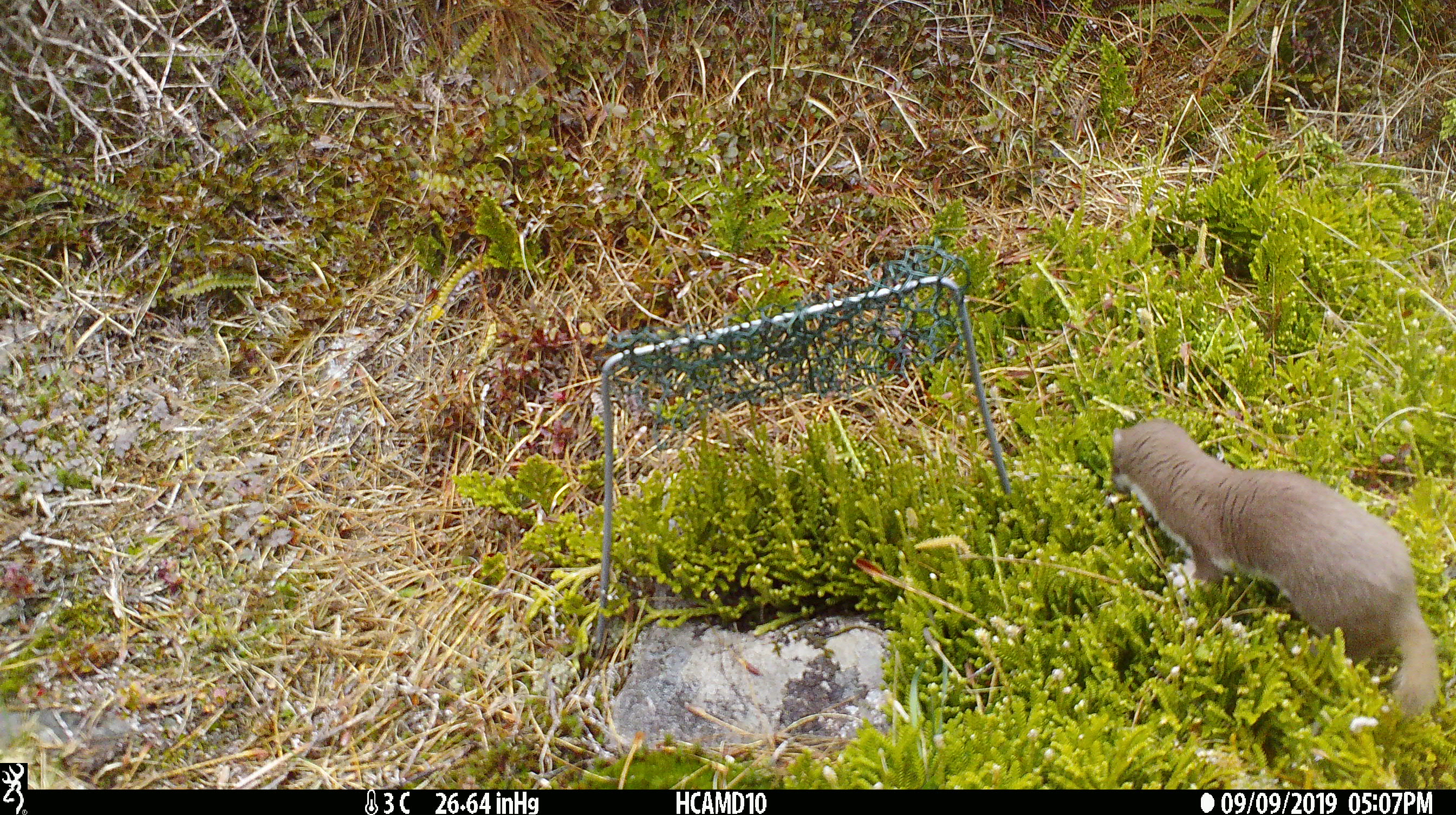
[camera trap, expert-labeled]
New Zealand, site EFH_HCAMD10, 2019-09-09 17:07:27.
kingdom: Animalia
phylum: Chordata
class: Mammalia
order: Carnivora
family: Mustelidae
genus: Mustela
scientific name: Mustela nivalis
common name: least weasel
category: weasel